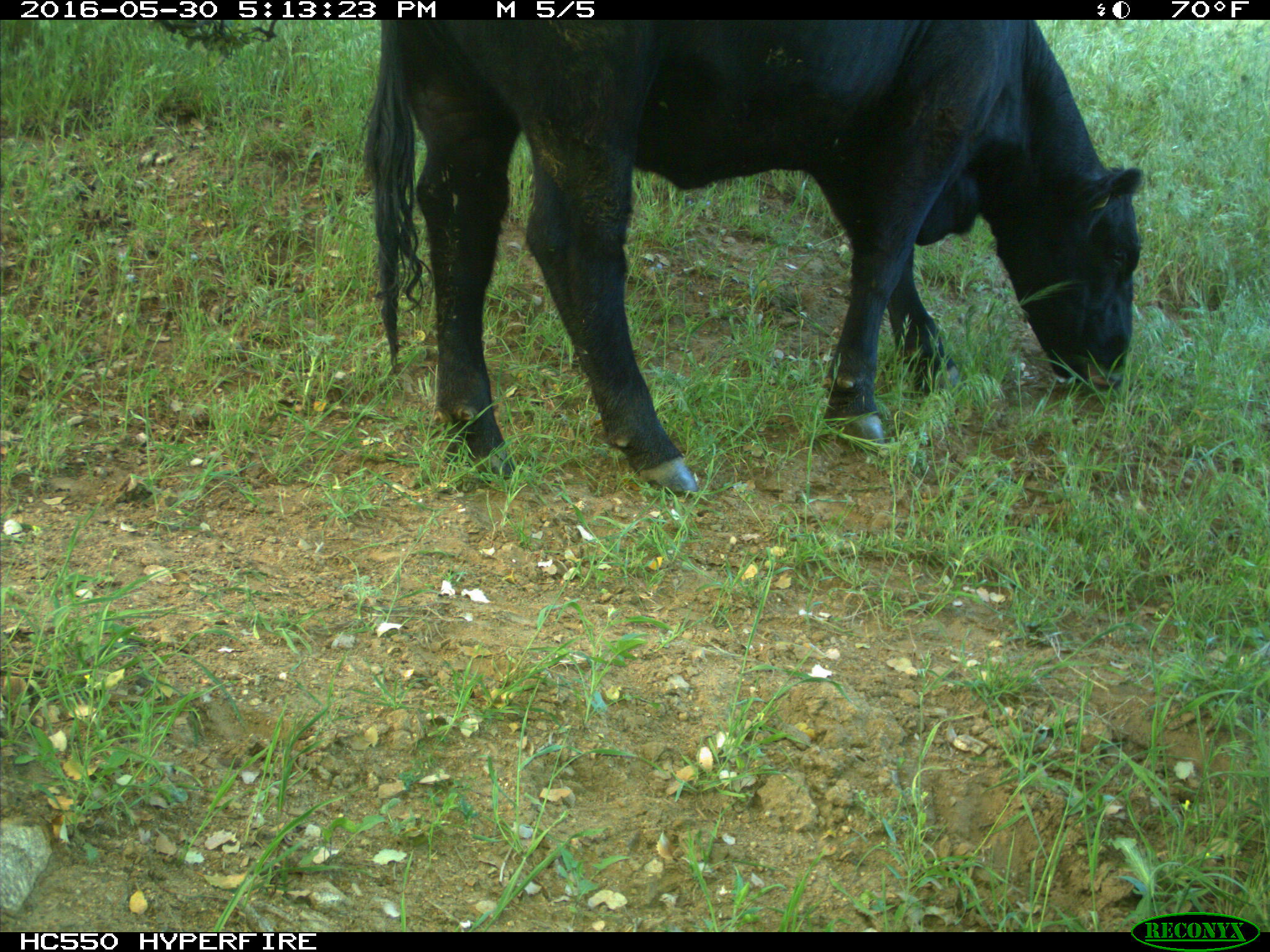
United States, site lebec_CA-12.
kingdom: Animalia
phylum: Chordata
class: Mammalia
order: Artiodactyla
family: Bovidae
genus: Bos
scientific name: Bos taurus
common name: domestic cow